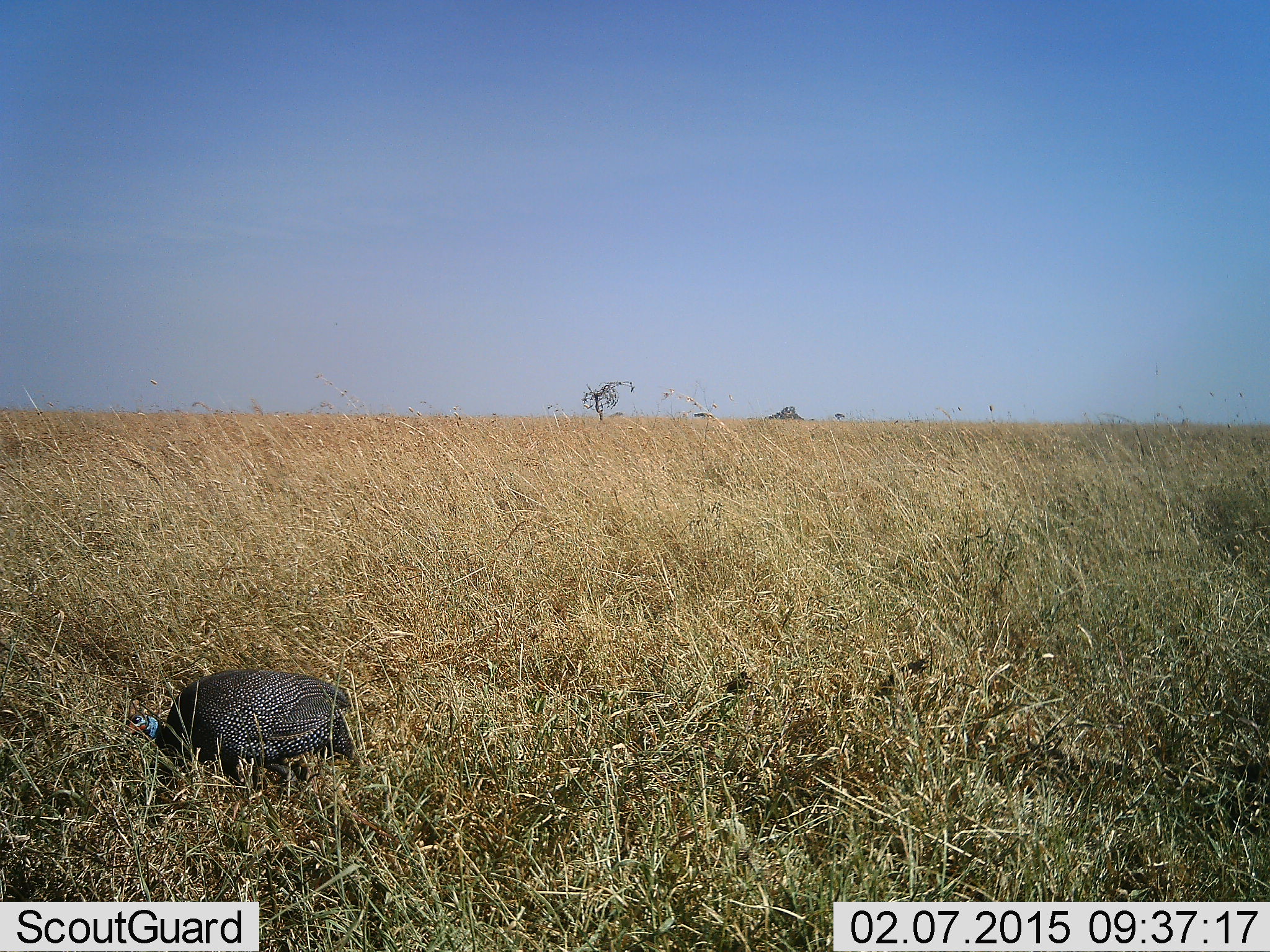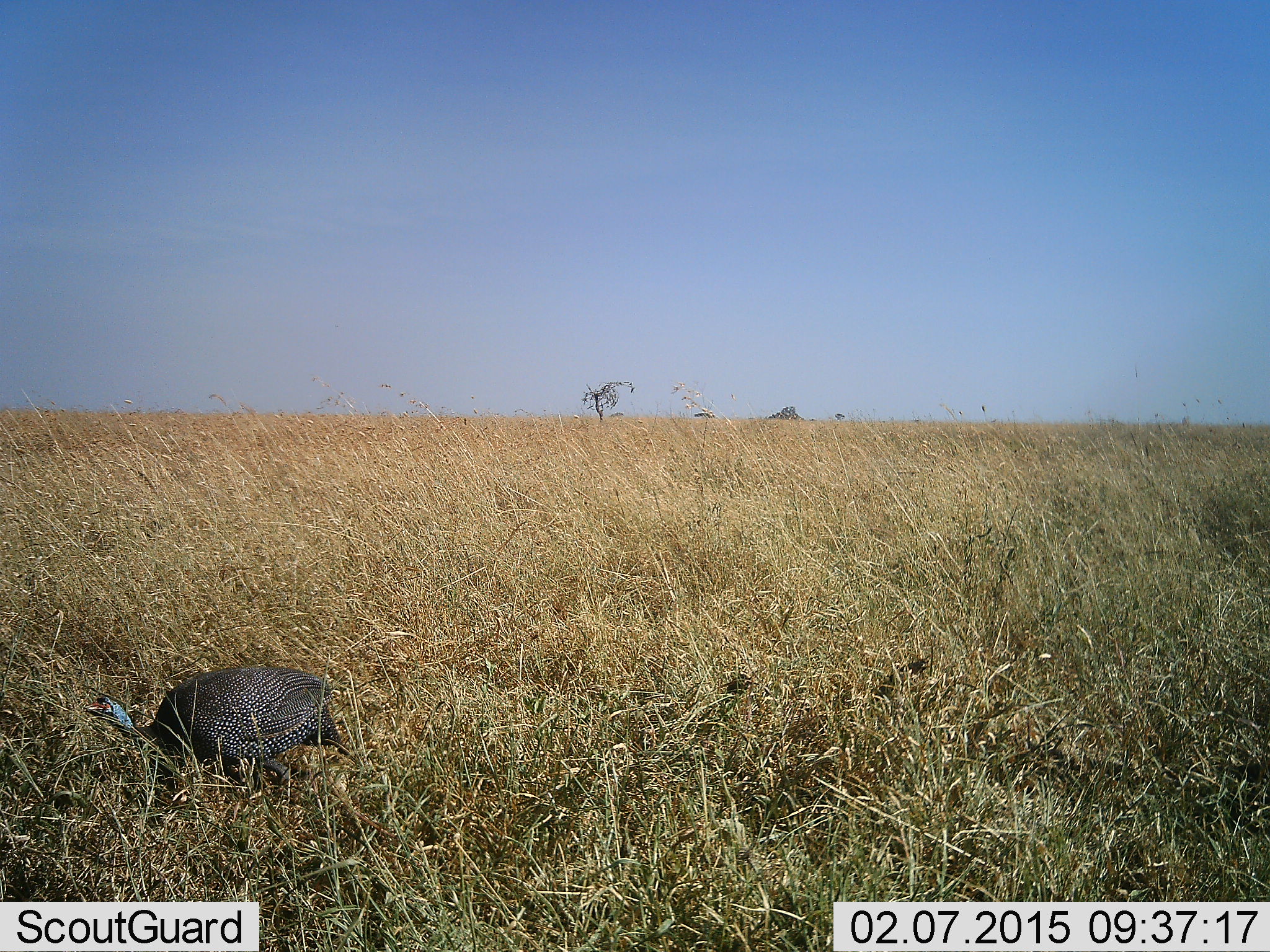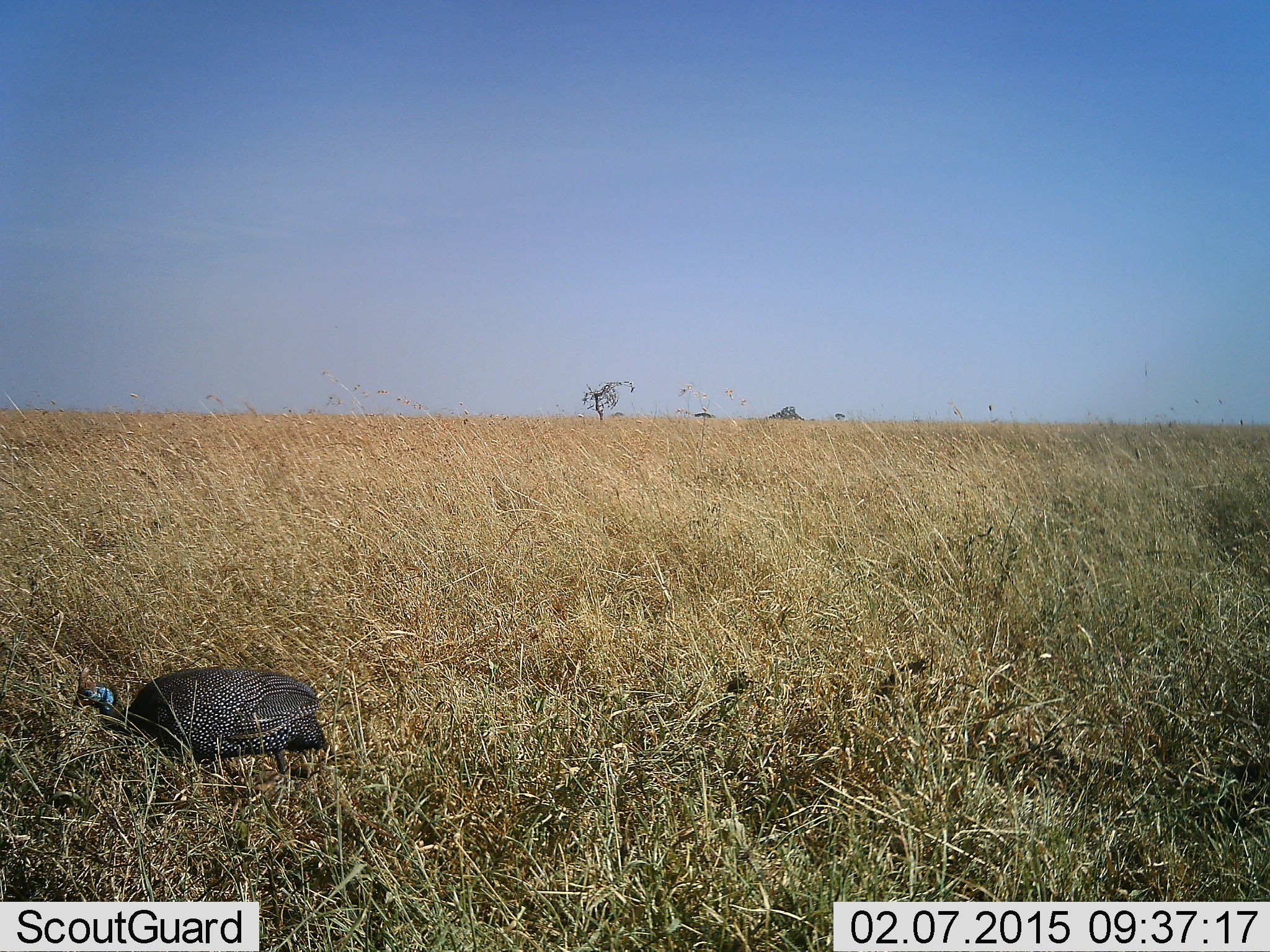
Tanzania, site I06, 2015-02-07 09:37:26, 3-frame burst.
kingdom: Animalia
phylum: Chordata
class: Aves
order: Galliformes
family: Numididae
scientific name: Numididae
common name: guinea fowl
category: guineafowl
Guineafowl (guinea fowl) (Numididae), count 1. Behavior (volunteer vote fractions): standing 50%, resting 0%, moving 62%, interacting 0%. Young present (vote fraction): 0%. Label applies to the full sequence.